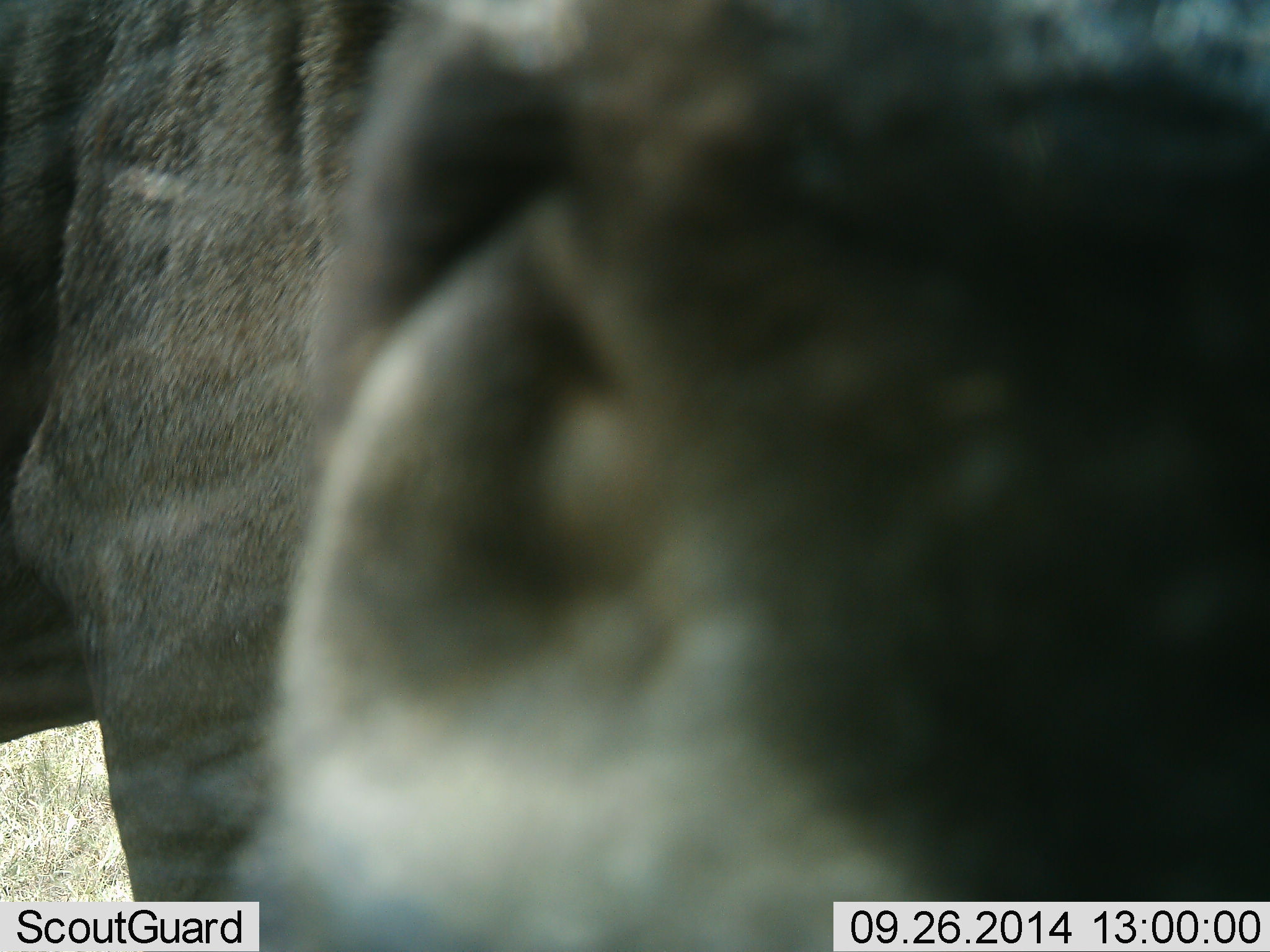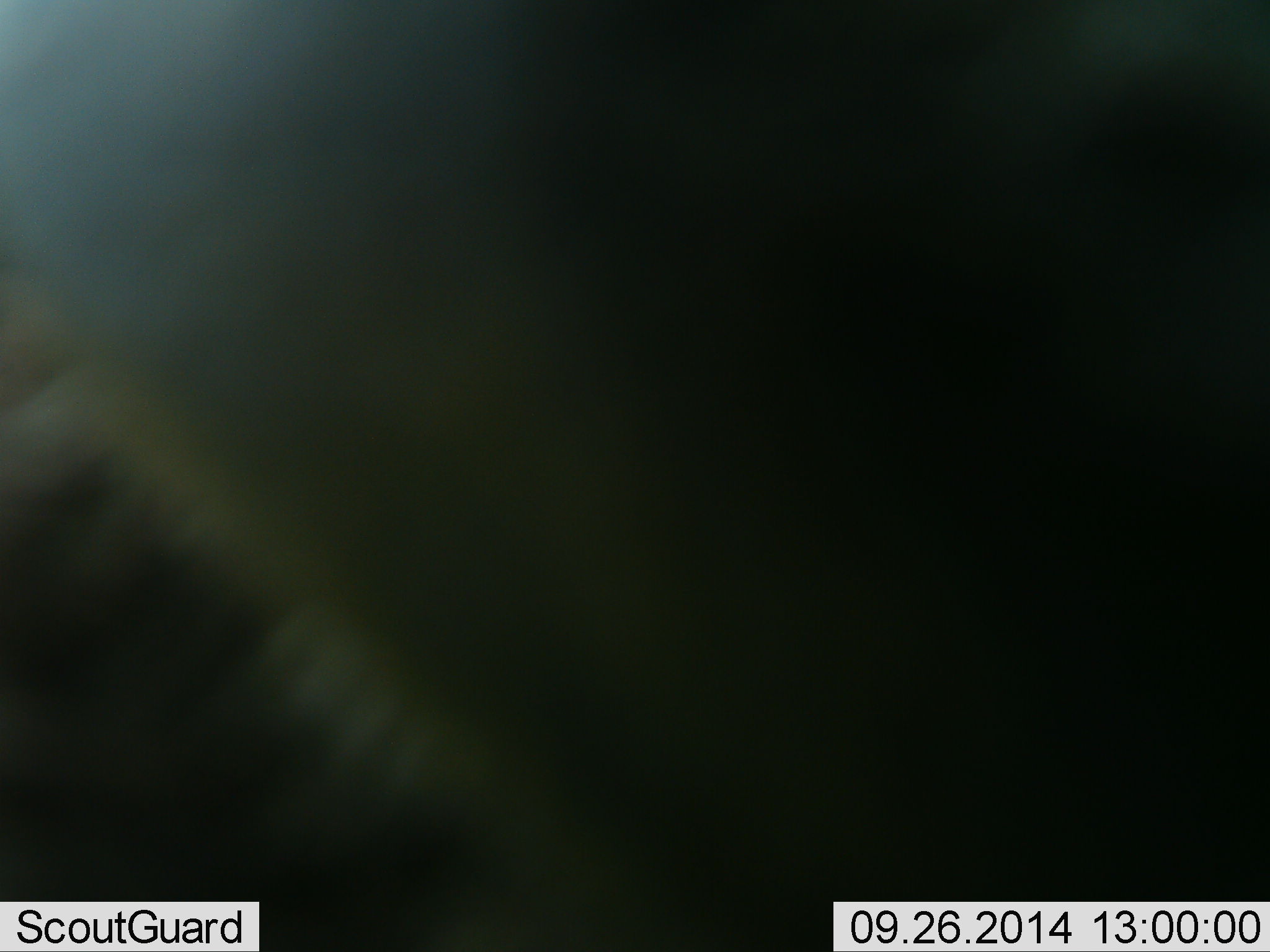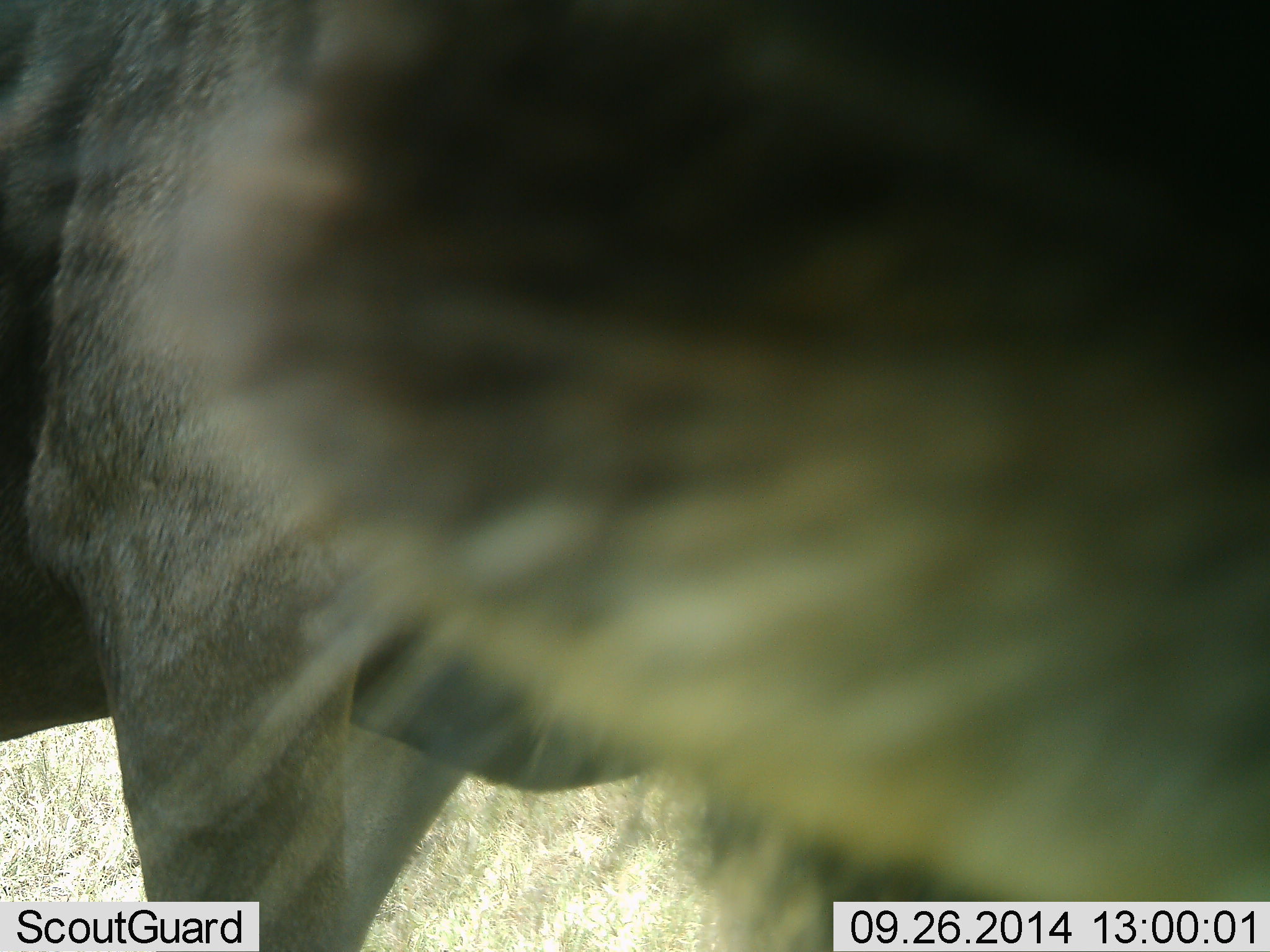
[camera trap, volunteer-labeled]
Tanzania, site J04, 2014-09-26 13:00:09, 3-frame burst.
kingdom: Animalia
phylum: Chordata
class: Mammalia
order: Artiodactyla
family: Bovidae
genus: Connochaetes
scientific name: Connochaetes taurinus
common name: blue wildebeest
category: wildebeest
Wildebeest (blue wildebeest) (Connochaetes taurinus), count 1. Behavior (volunteer vote fractions): standing 70%, resting 0%, moving 10%, interacting 20%. Young present (vote fraction): 0%. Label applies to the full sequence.